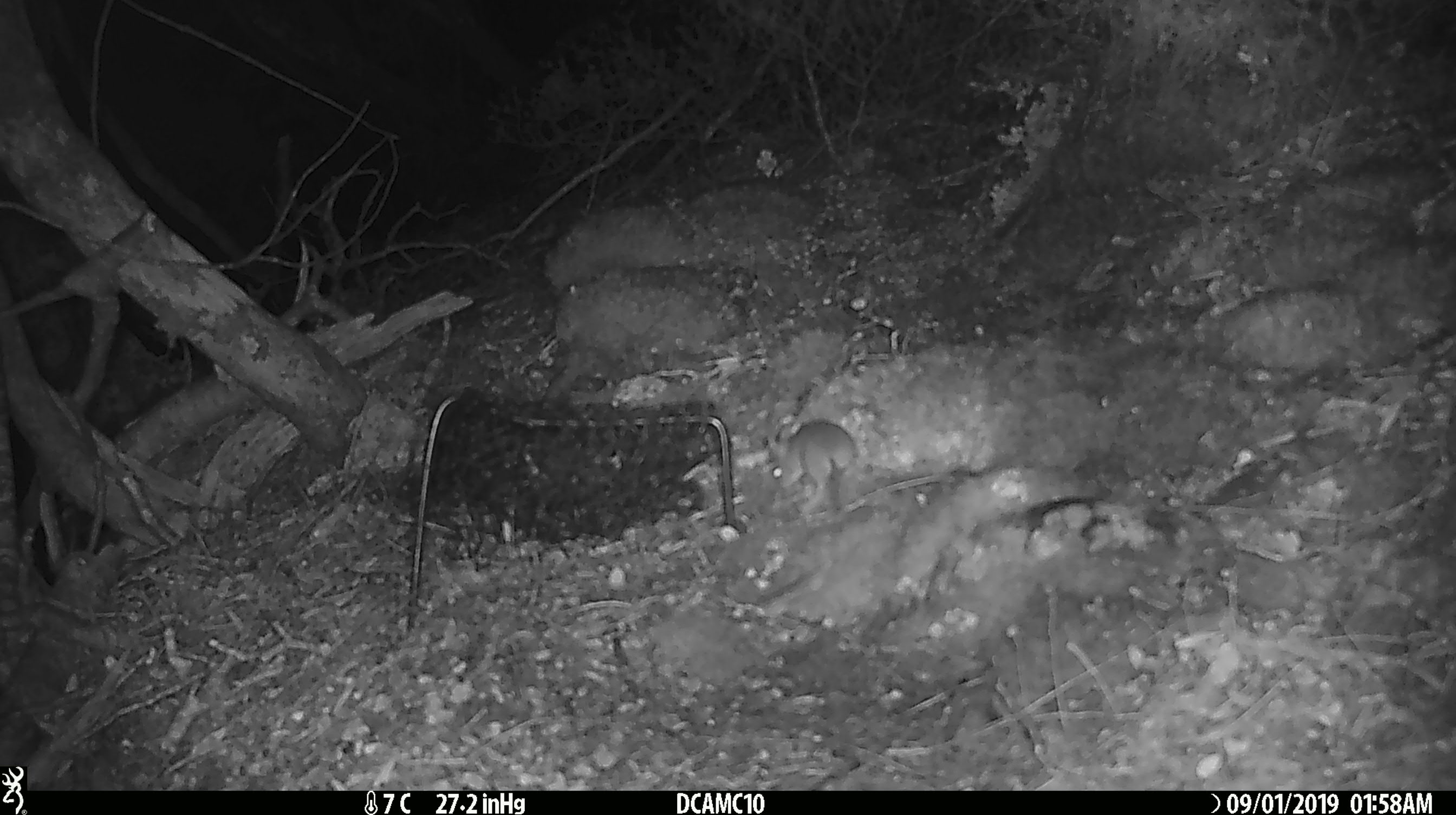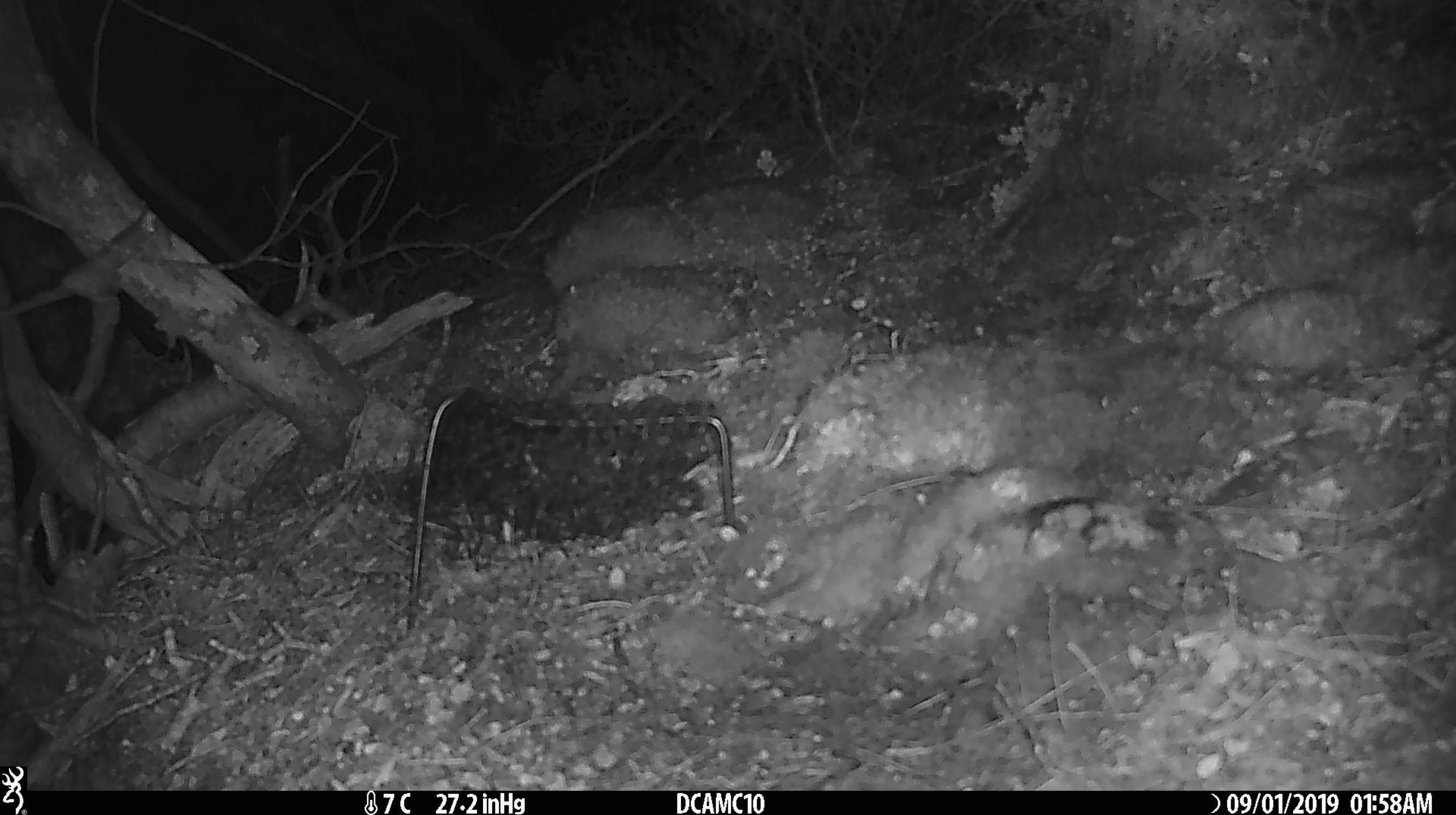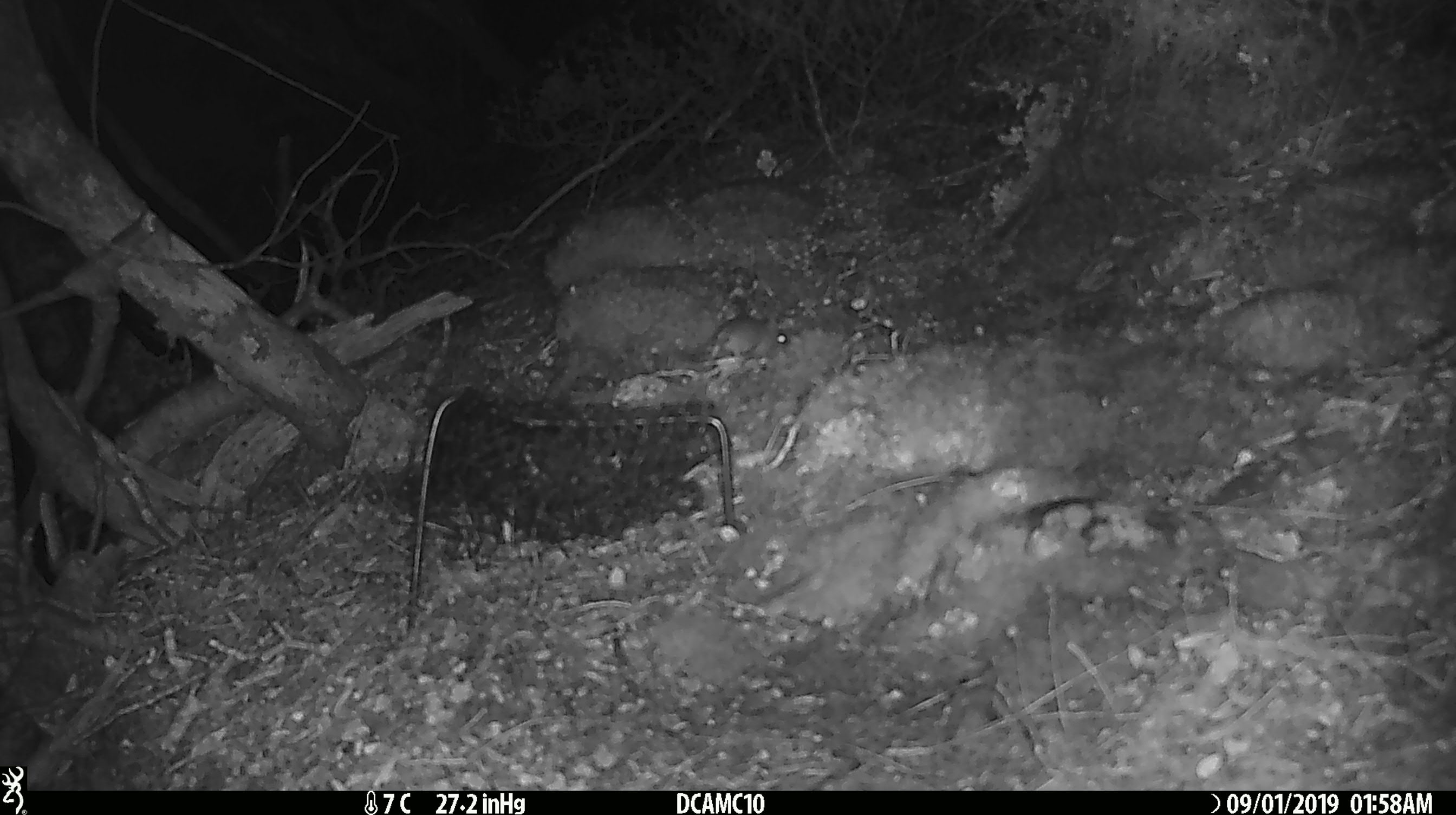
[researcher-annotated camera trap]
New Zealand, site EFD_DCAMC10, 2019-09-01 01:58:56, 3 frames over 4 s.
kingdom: Animalia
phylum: Chordata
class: Mammalia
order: Rodentia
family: Muridae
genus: Mus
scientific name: Mus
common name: mouse